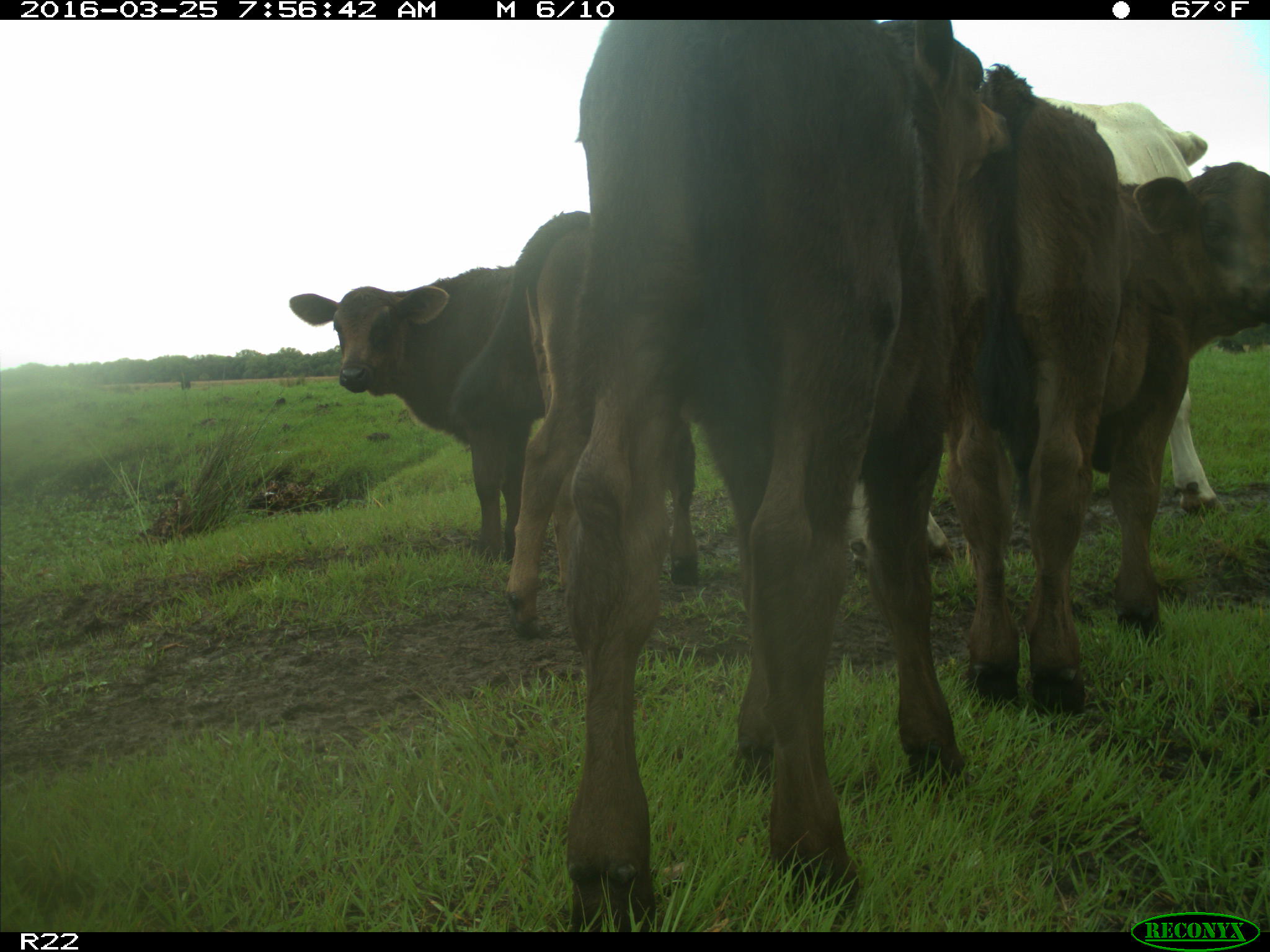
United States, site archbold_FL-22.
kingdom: Animalia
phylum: Chordata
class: Mammalia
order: Artiodactyla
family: Bovidae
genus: Bos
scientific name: Bos taurus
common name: domestic cow